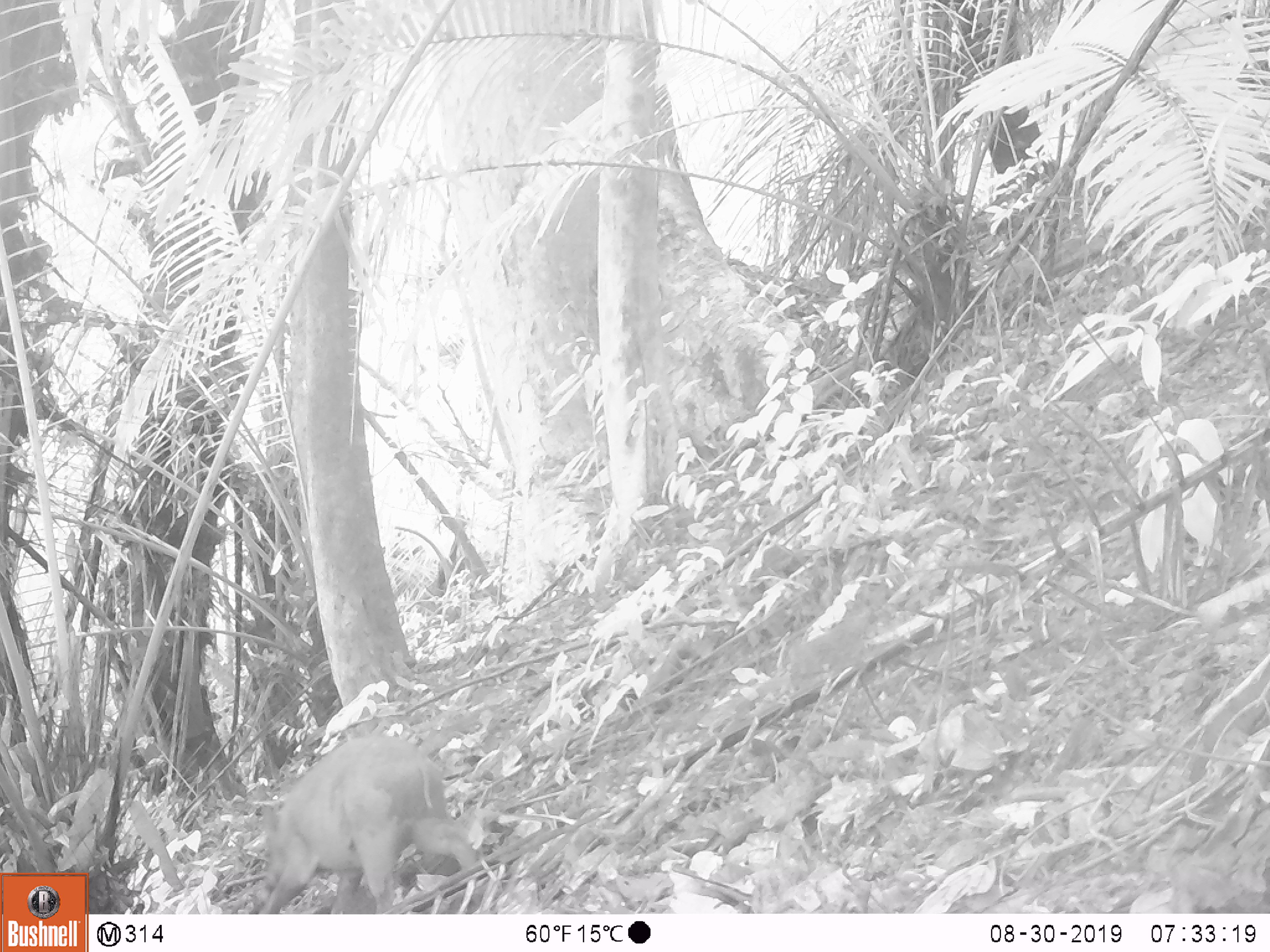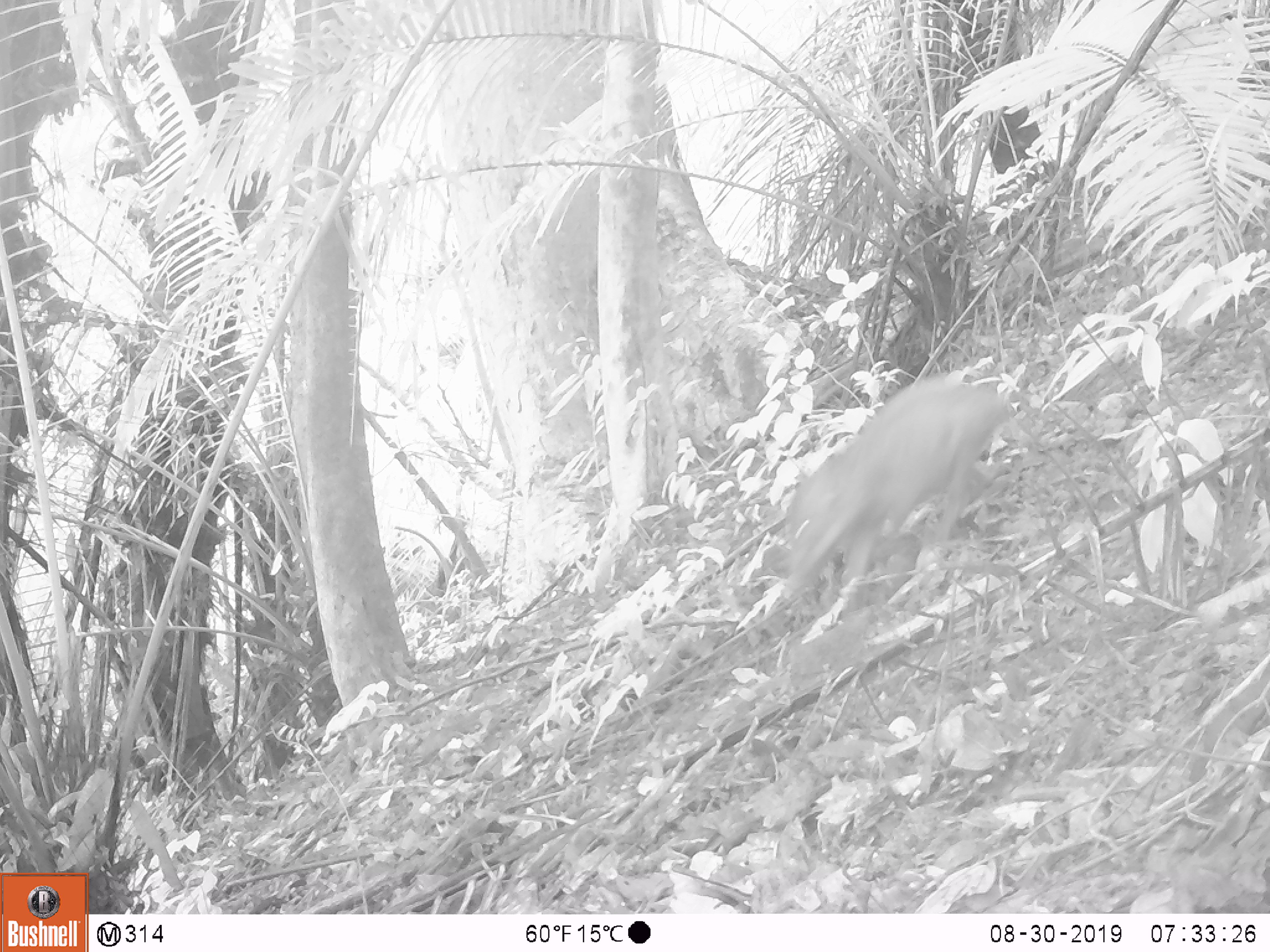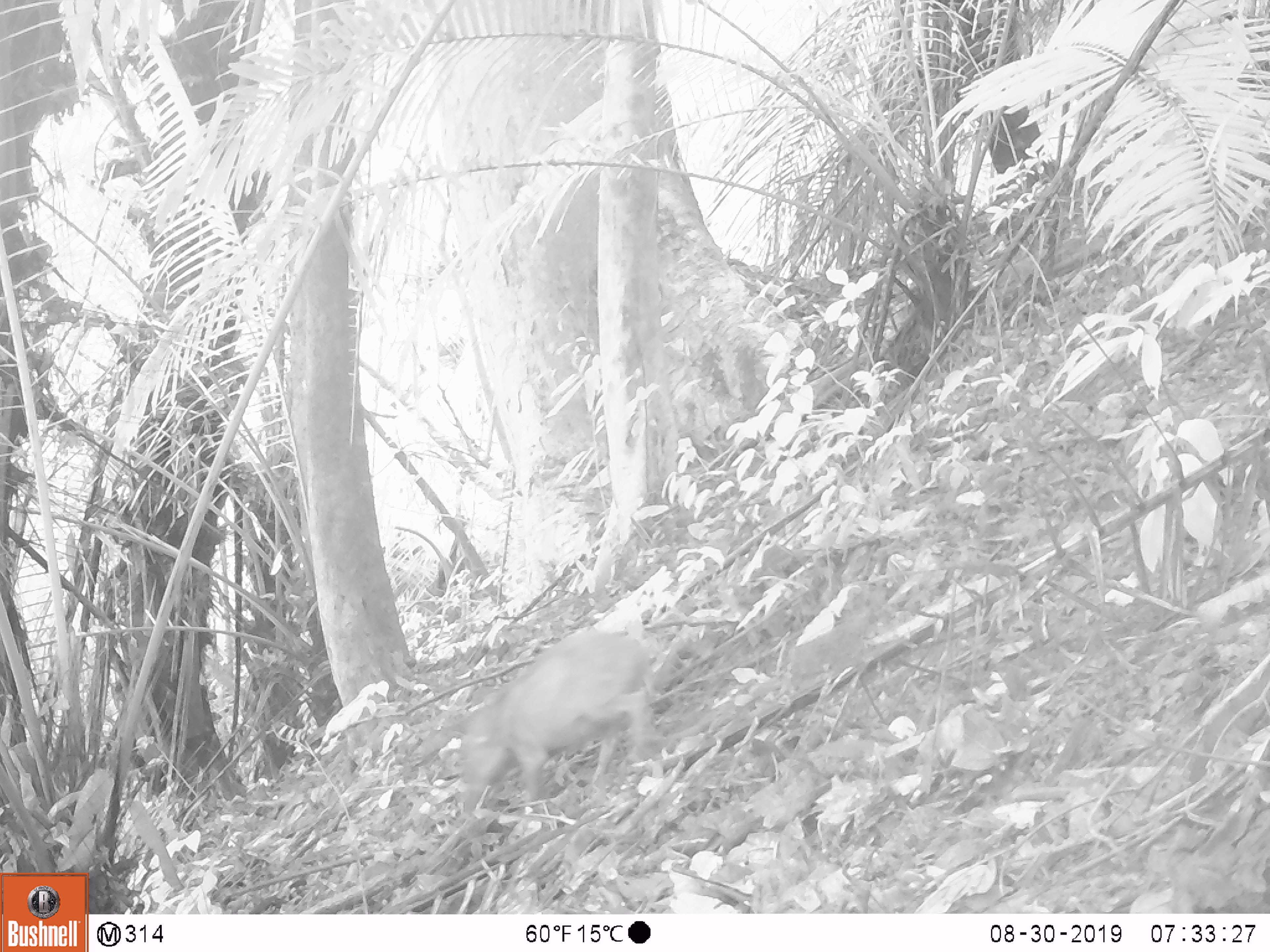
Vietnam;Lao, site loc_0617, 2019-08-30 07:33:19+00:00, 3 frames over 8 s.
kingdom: Animalia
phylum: Chordata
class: Mammalia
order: Artiodactyla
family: Suidae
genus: Sus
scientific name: Sus scrofa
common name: eurasian wild pig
Eurasian wild pig (Sus scrofa). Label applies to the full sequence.